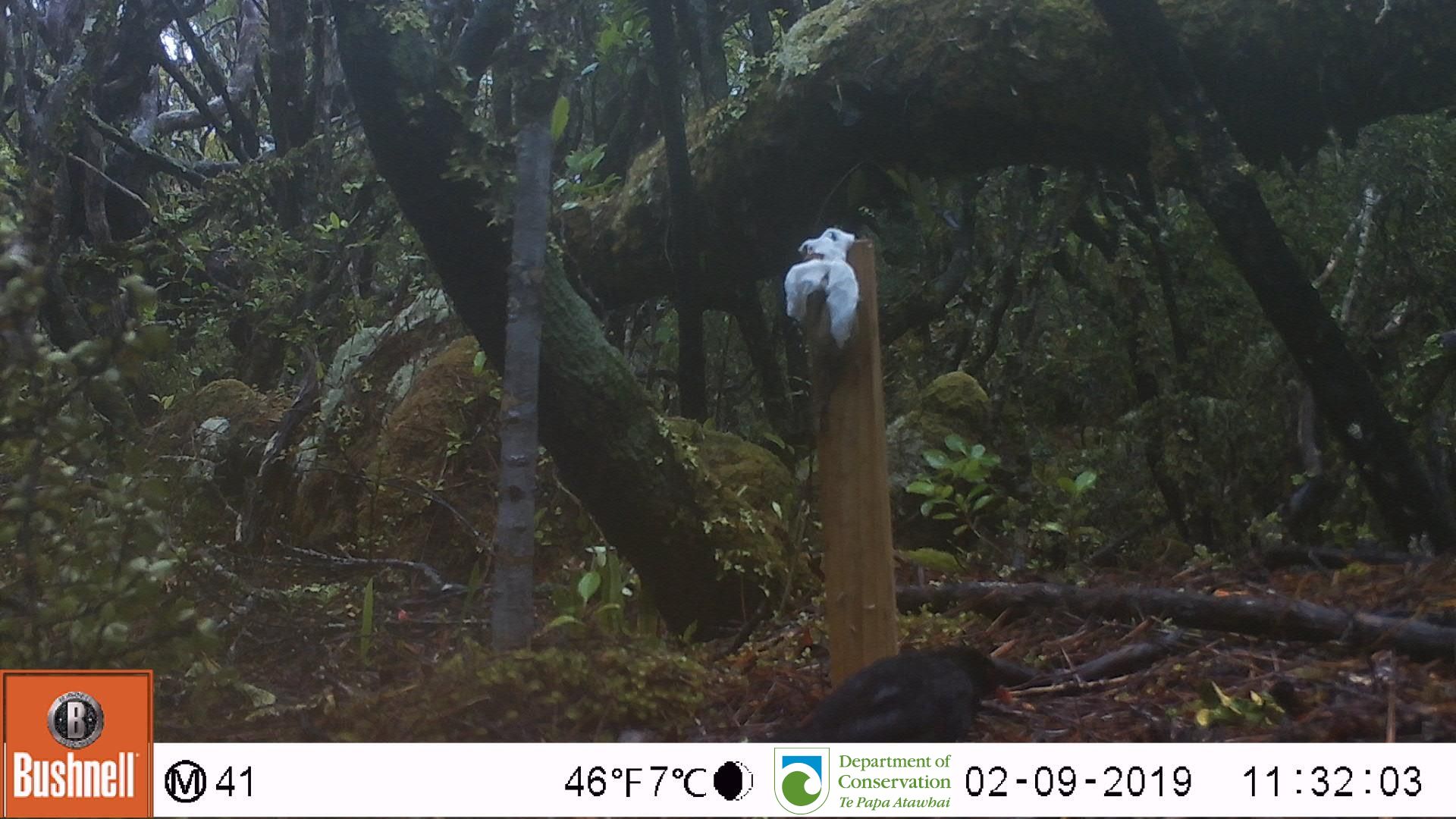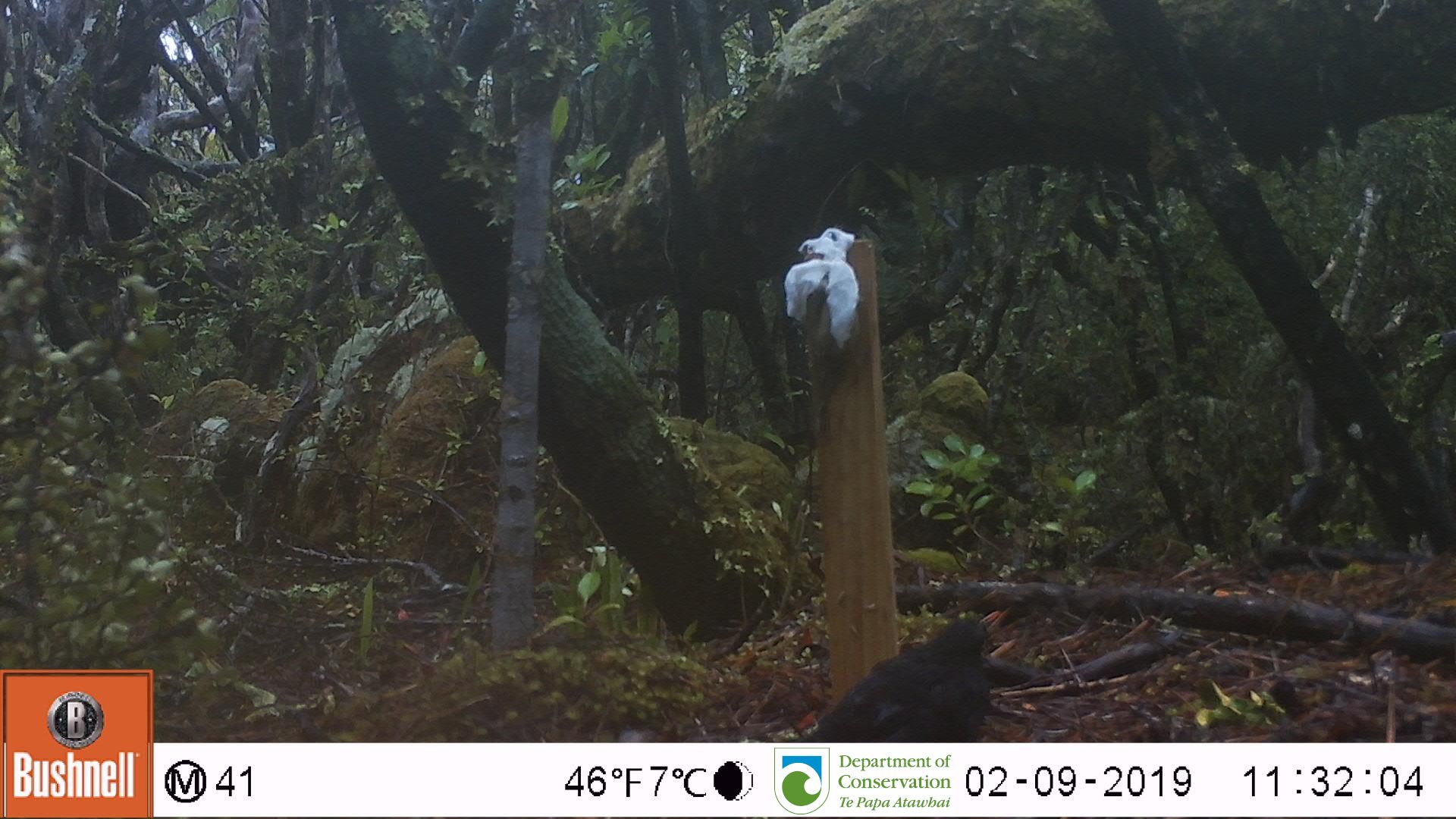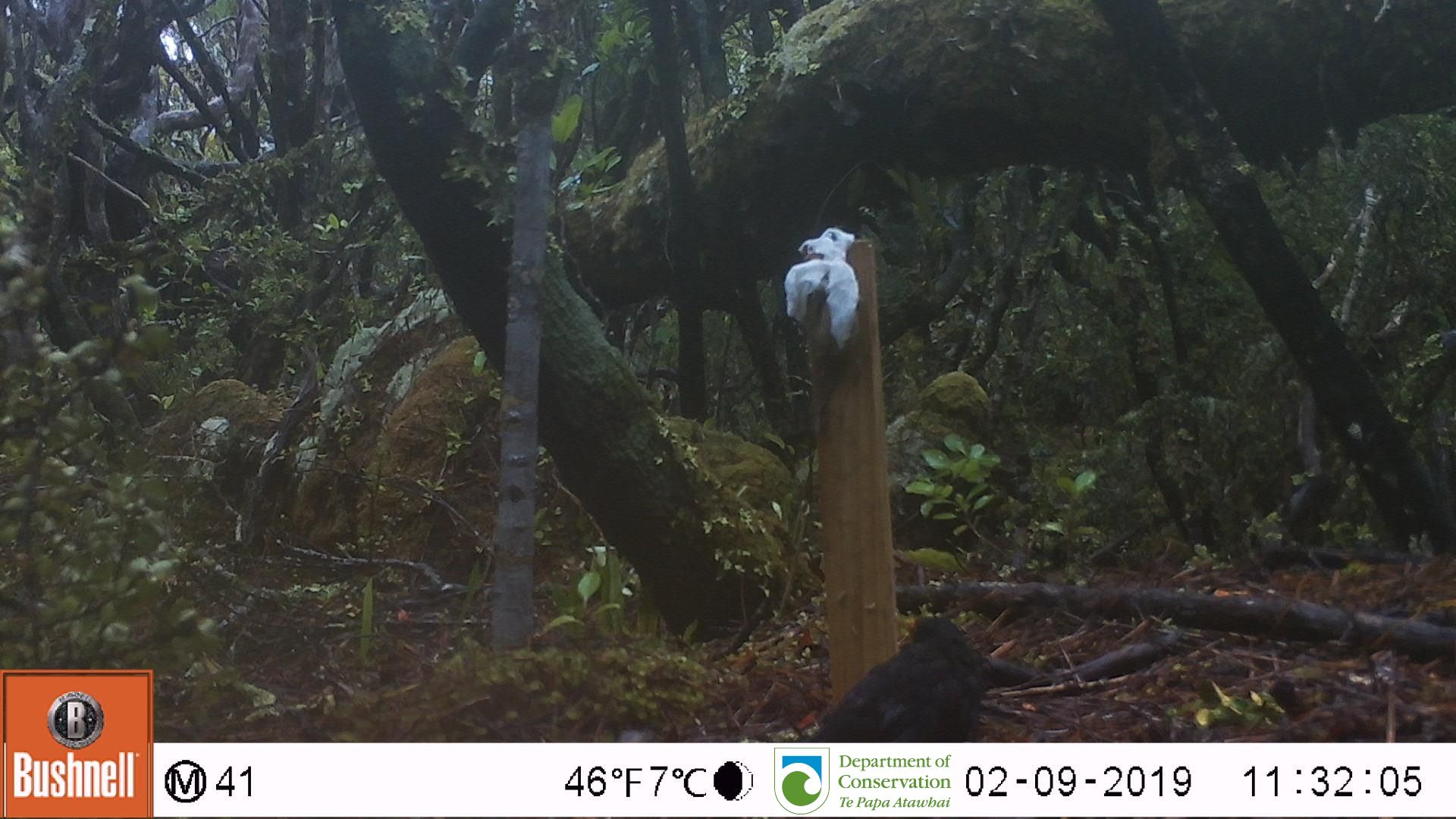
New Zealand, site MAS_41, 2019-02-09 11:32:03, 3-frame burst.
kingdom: Animalia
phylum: Chordata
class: Aves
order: Passeriformes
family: Turdidae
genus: Turdus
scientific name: Turdus merula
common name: eurasian blackbird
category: blackbird